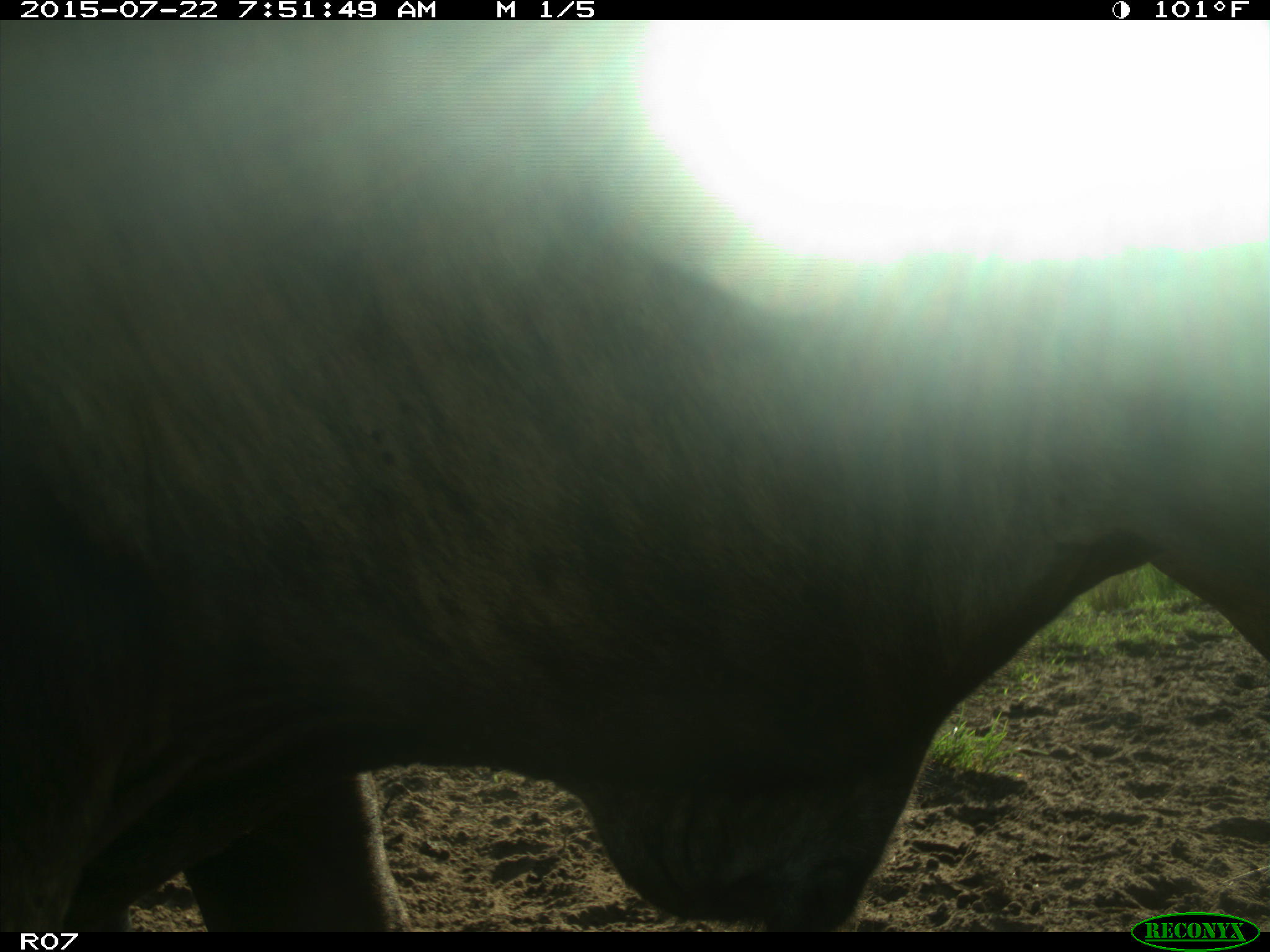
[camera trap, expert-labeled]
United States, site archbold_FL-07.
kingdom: Animalia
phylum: Chordata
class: Mammalia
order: Artiodactyla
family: Cervidae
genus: Odocoileus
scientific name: Odocoileus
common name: deer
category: unidentified deer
Unidentified deer (deer) (Odocoileus).